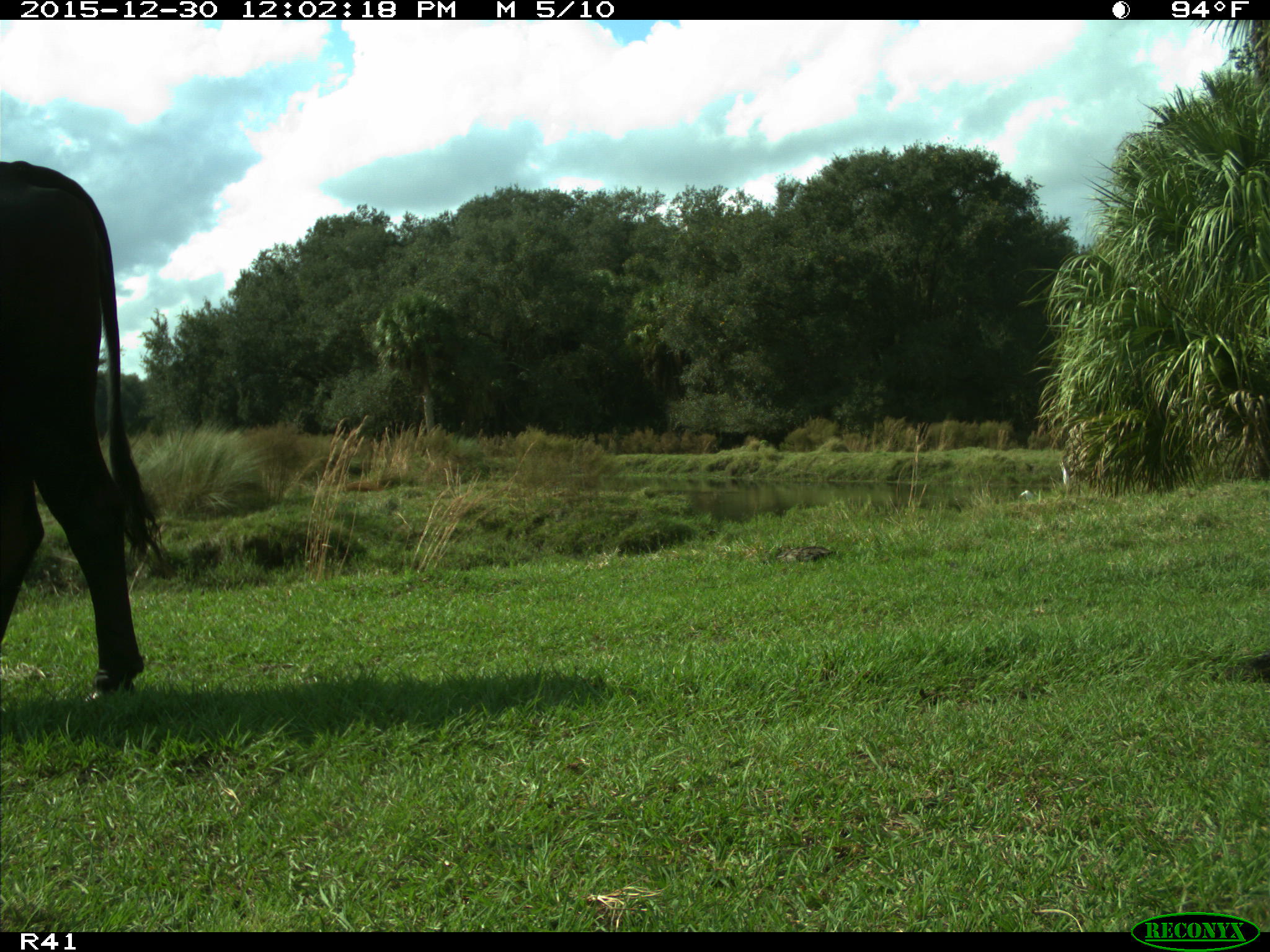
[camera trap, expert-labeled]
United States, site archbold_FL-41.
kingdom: Animalia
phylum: Chordata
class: Mammalia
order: Artiodactyla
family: Bovidae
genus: Bos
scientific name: Bos taurus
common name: domestic cow